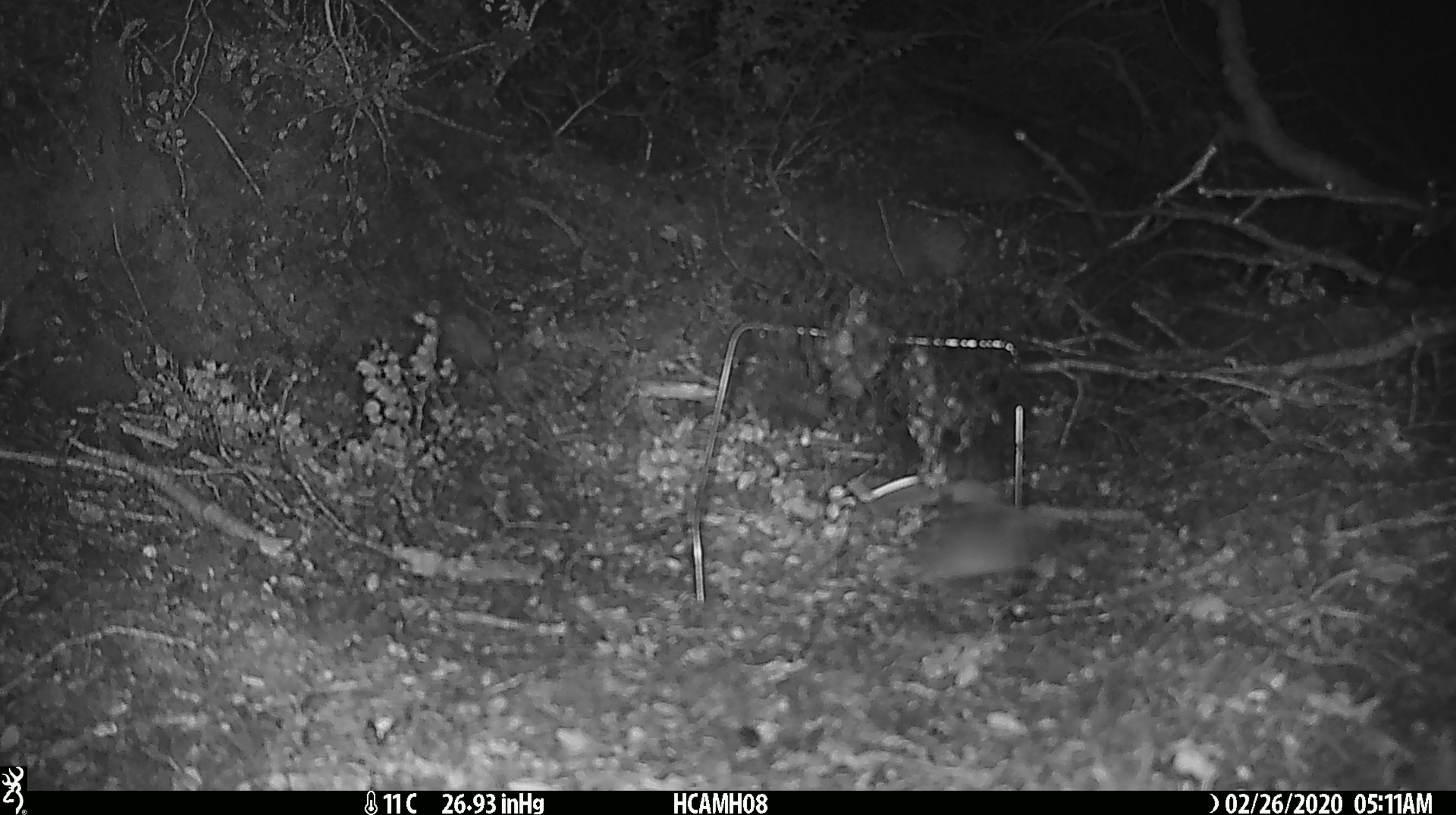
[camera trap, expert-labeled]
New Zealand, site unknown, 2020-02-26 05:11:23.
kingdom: Animalia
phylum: Chordata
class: Mammalia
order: Rodentia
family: Muridae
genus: Mus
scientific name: Mus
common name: mouse